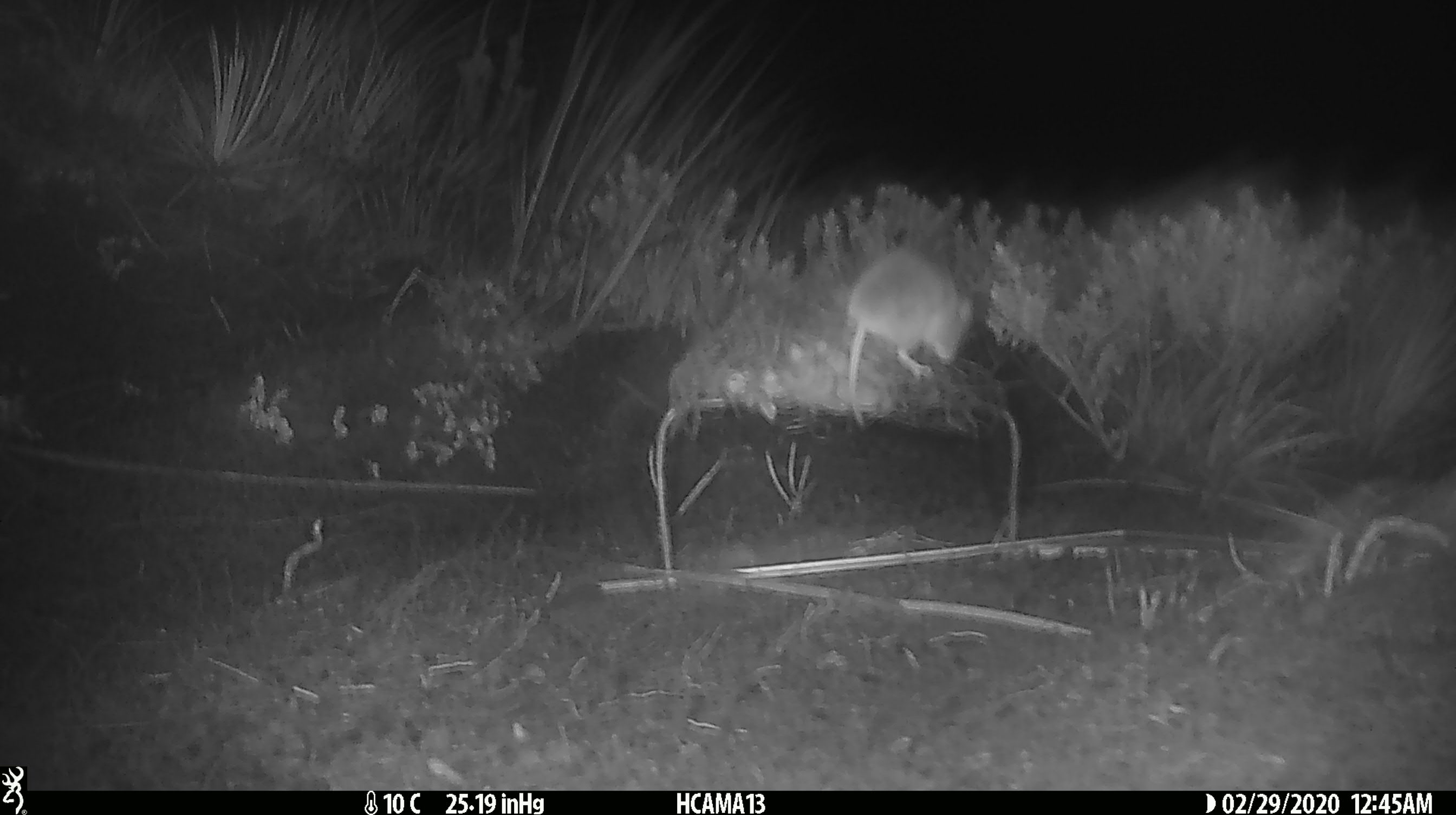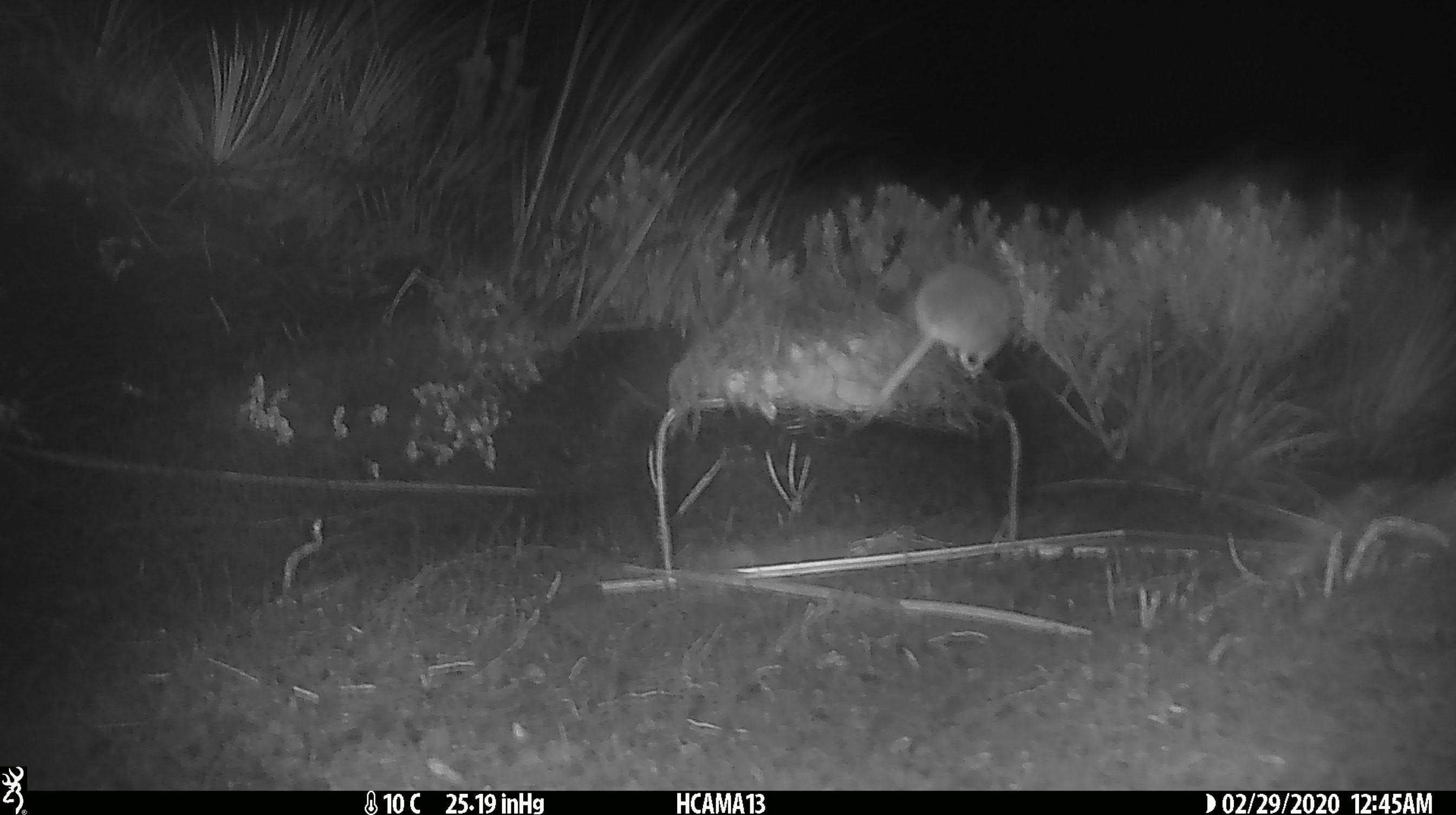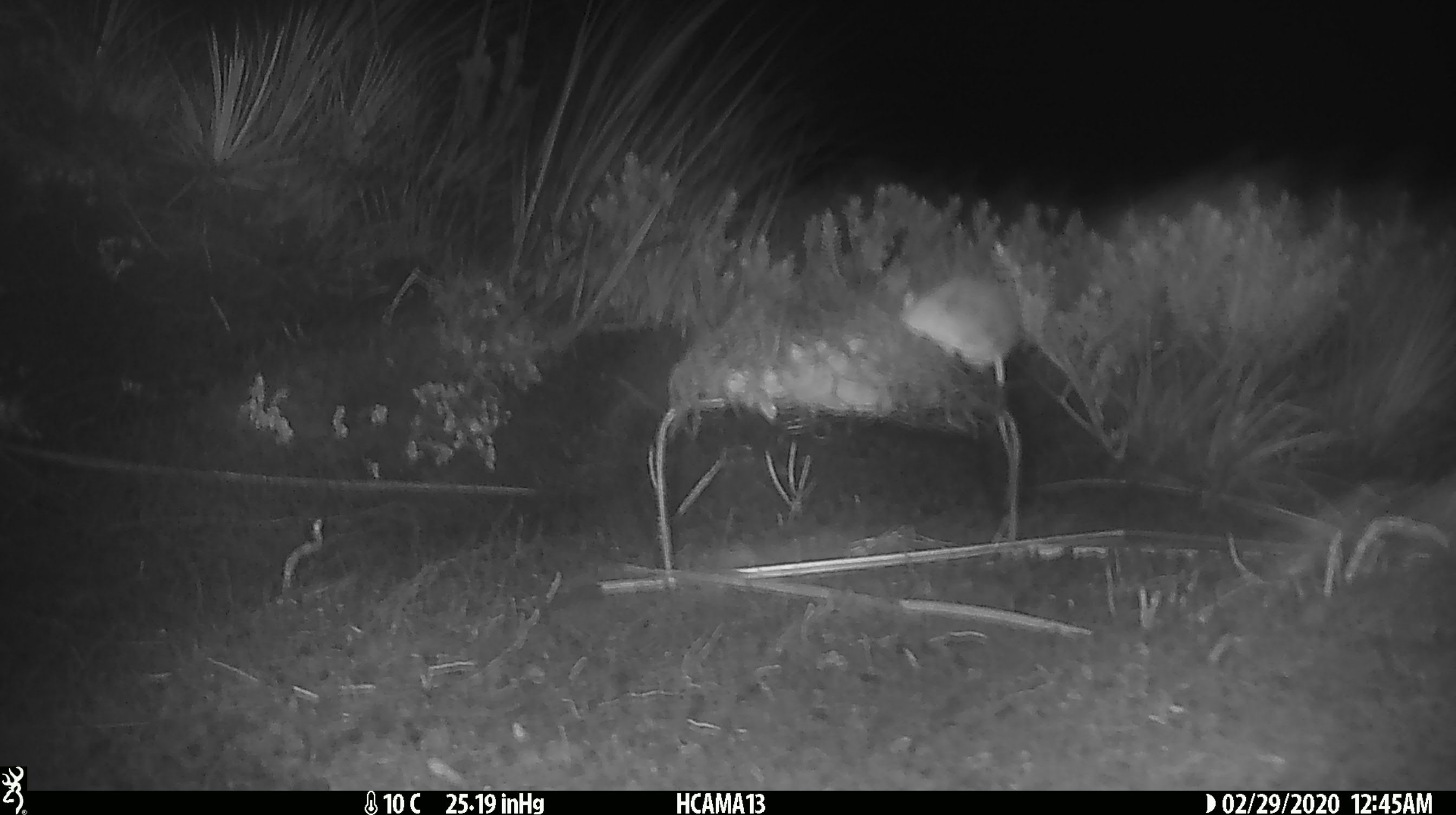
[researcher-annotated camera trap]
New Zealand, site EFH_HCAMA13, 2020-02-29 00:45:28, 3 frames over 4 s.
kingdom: Animalia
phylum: Chordata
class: Mammalia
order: Rodentia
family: Muridae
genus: Mus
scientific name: Mus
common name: mouse